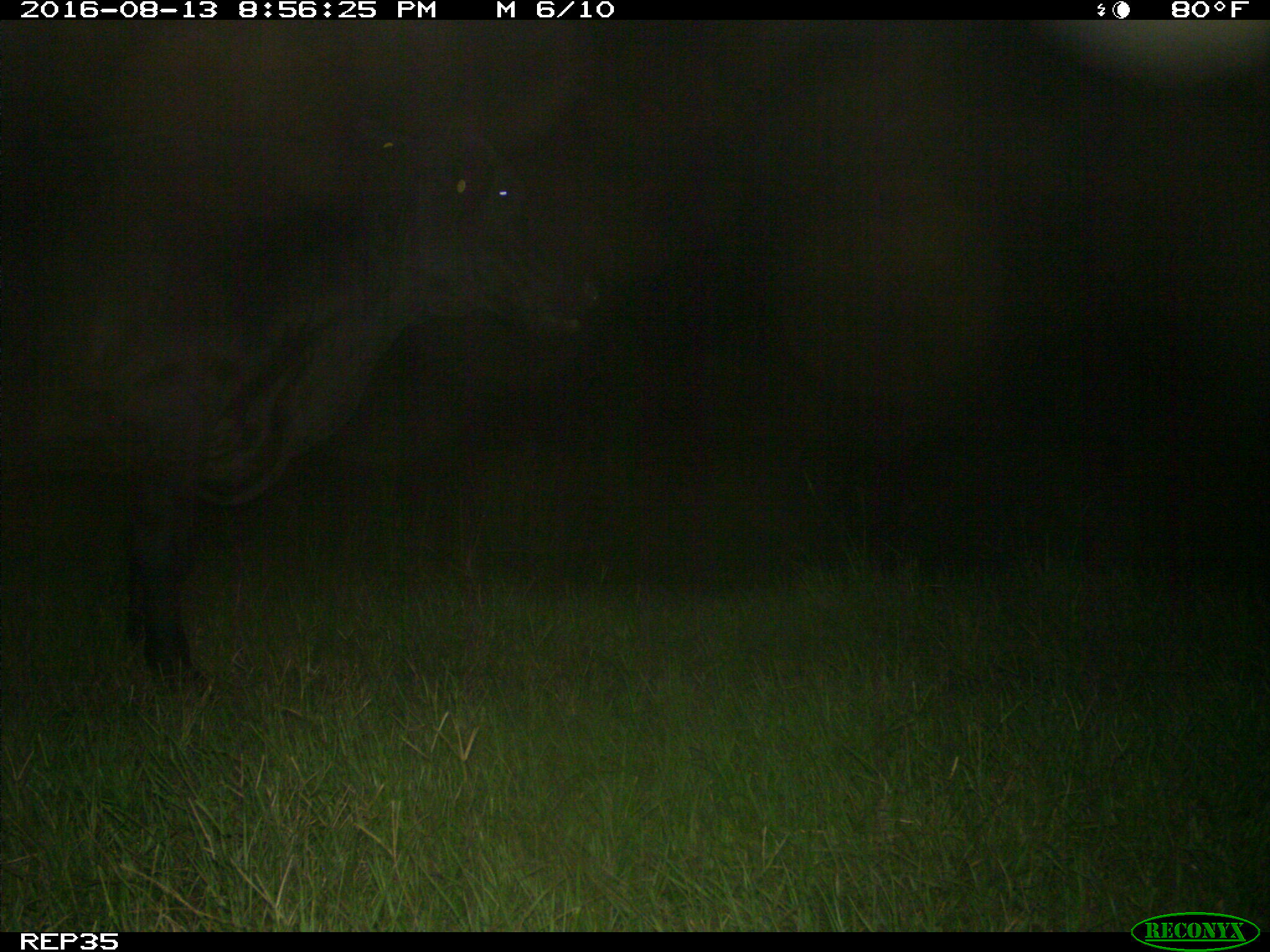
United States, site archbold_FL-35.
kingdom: Animalia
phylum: Chordata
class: Mammalia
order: Artiodactyla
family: Bovidae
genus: Bos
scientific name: Bos taurus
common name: domestic cow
Bos taurus (domestic cow).